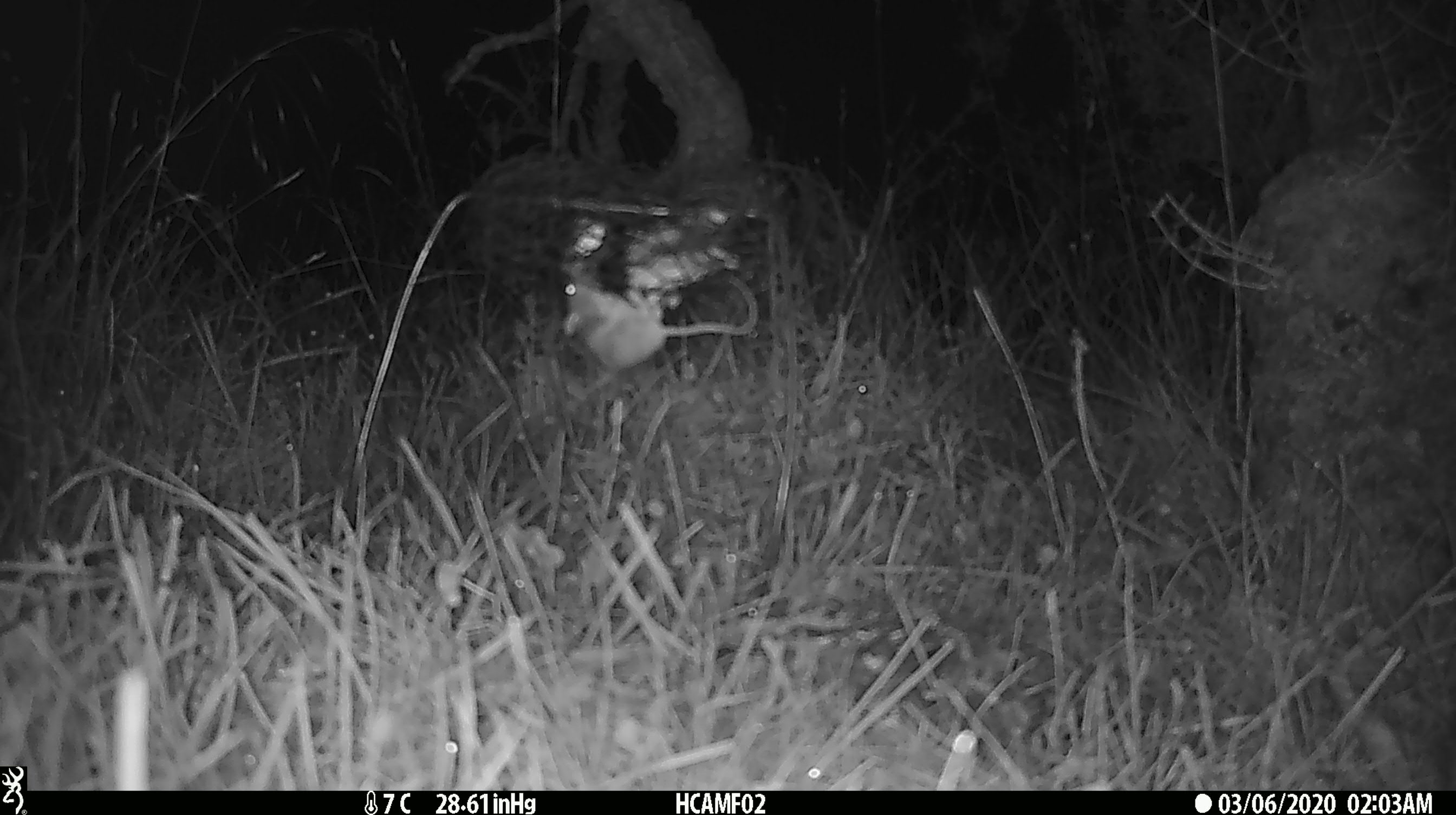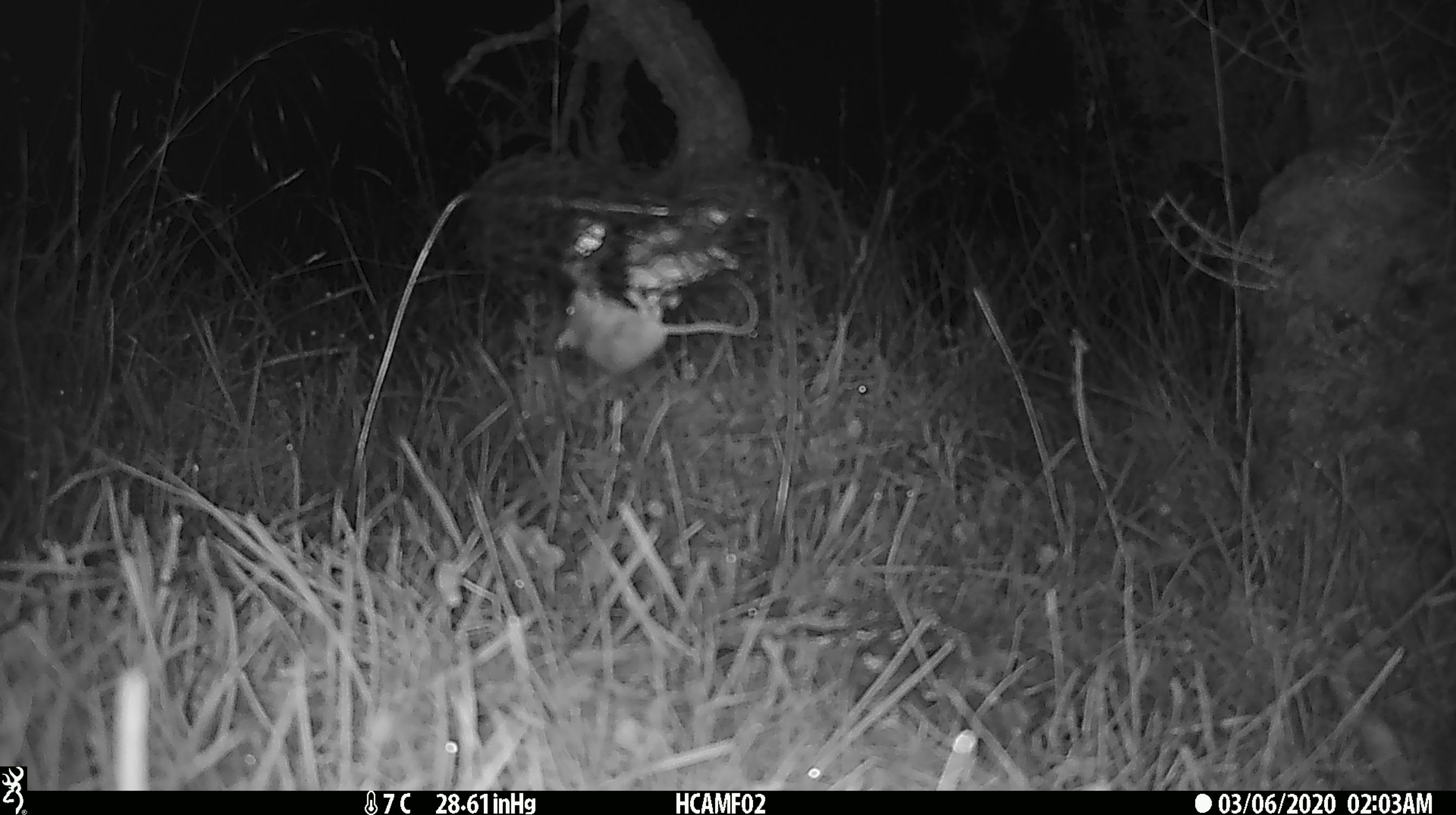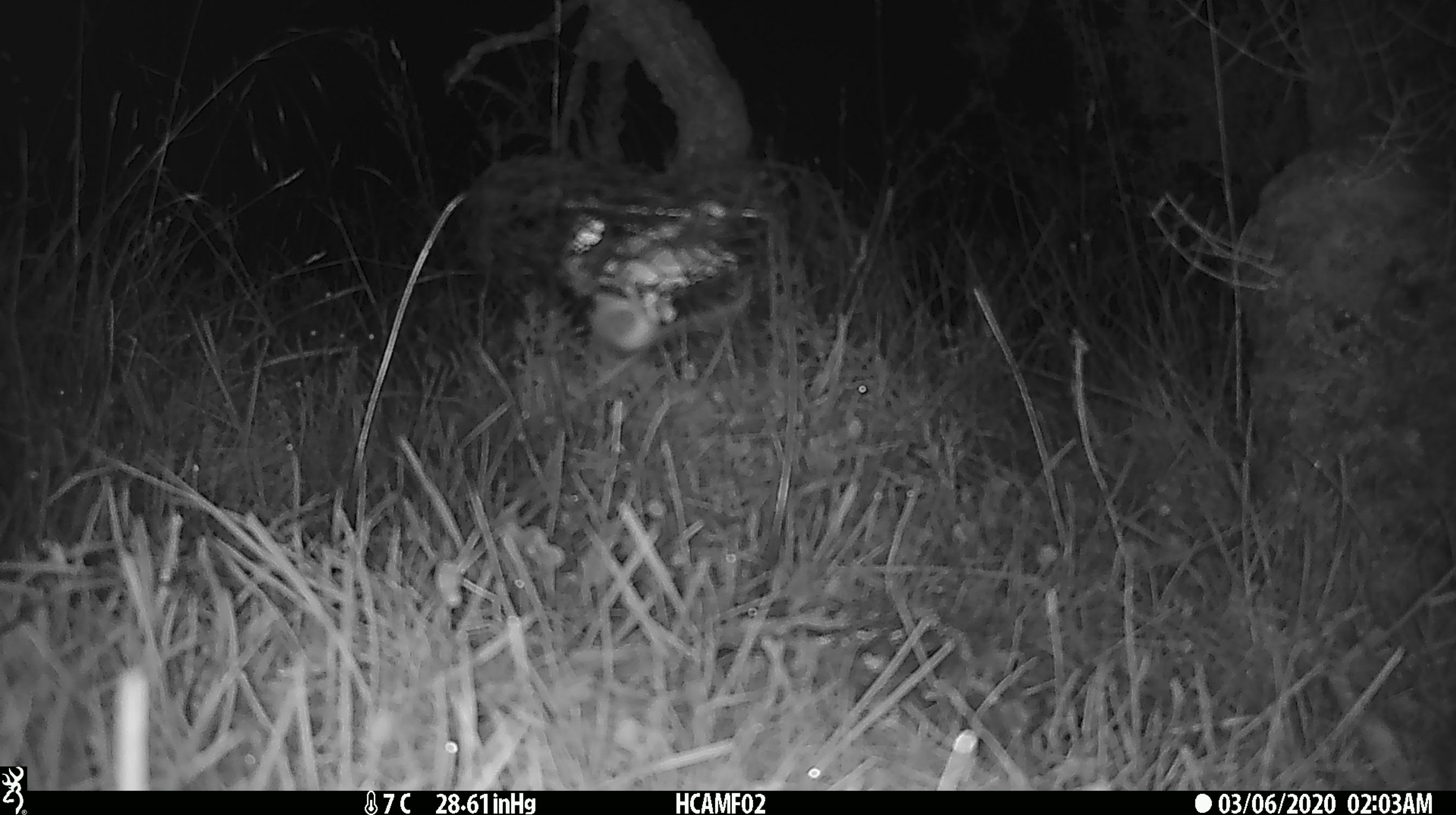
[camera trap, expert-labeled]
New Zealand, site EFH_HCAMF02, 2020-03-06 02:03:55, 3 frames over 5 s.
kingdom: Animalia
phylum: Chordata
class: Mammalia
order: Rodentia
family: Muridae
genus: Mus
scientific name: Mus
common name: mouse